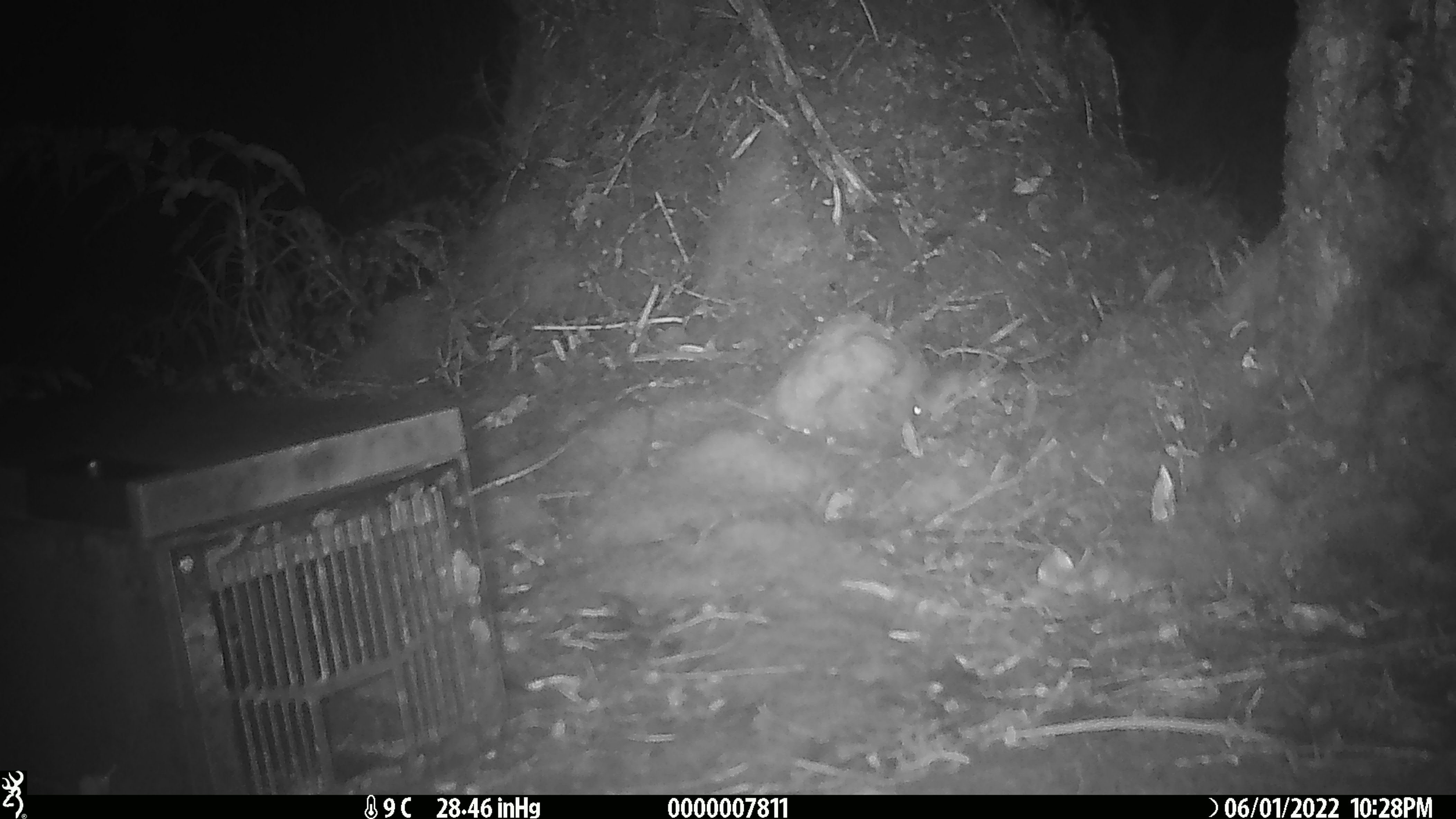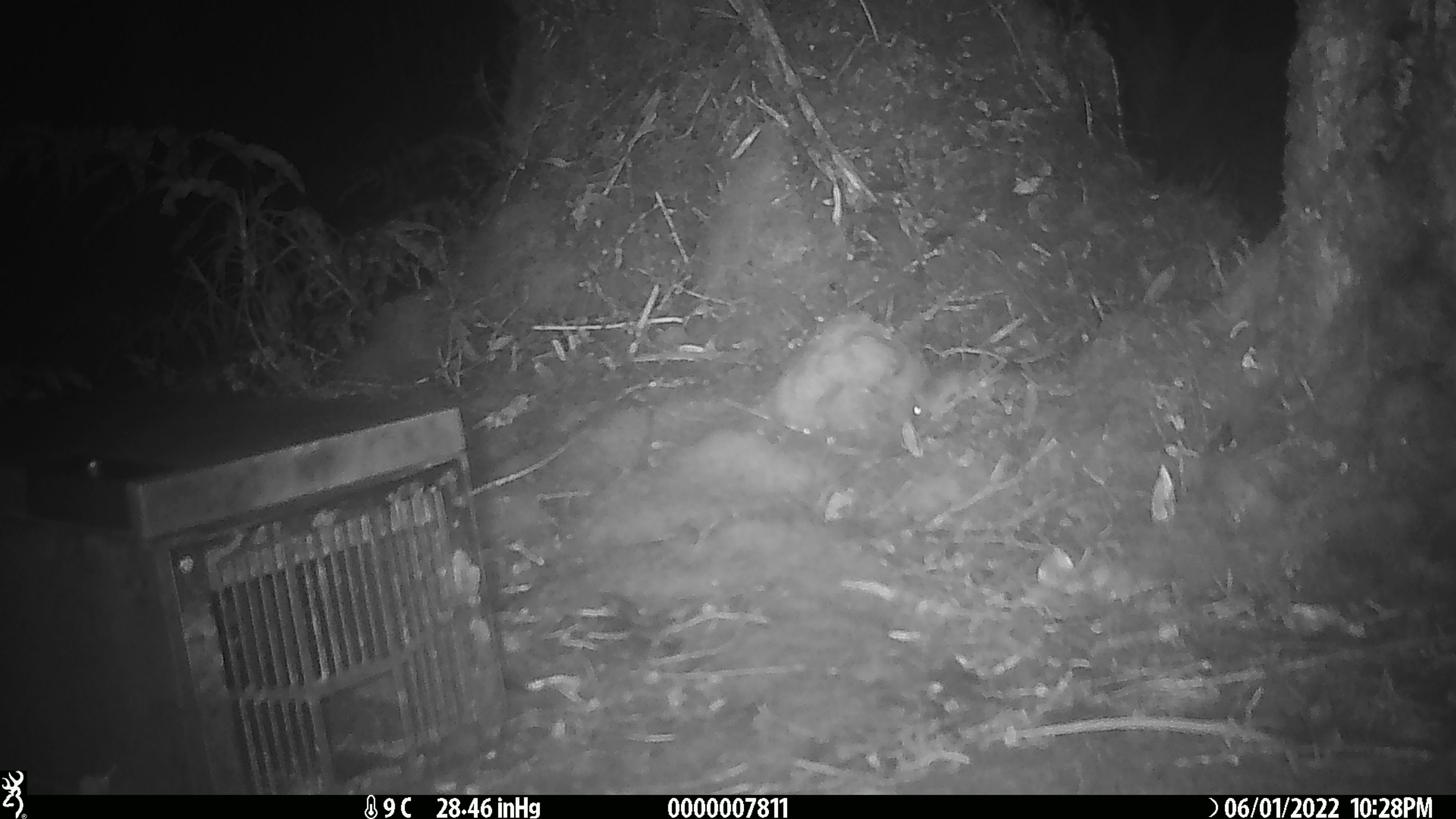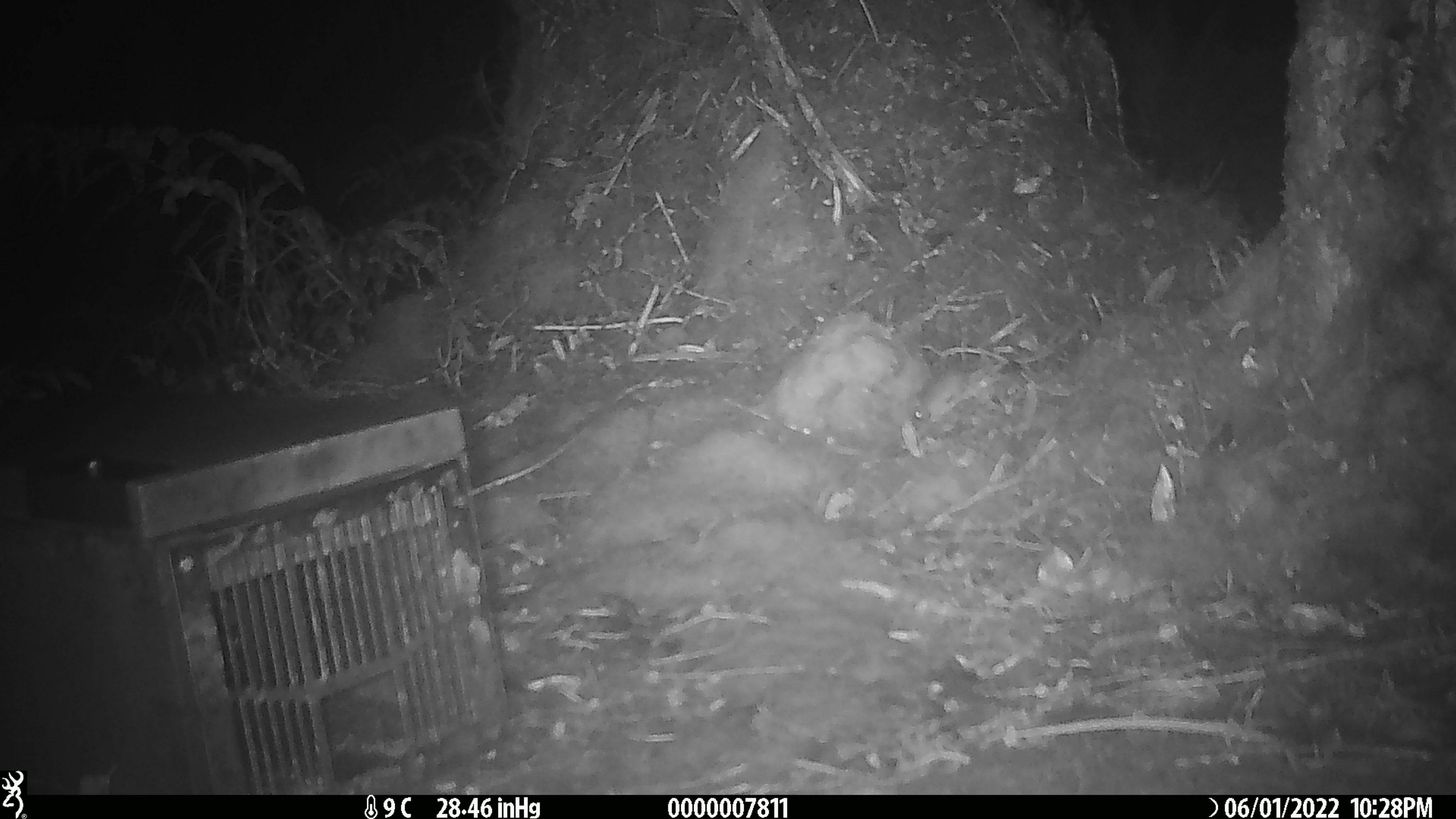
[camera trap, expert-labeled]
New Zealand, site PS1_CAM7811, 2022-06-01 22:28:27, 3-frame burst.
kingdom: Animalia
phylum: Chordata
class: Mammalia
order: Rodentia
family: Muridae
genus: Mus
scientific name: Mus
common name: mouse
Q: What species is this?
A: Mouse (Mus).